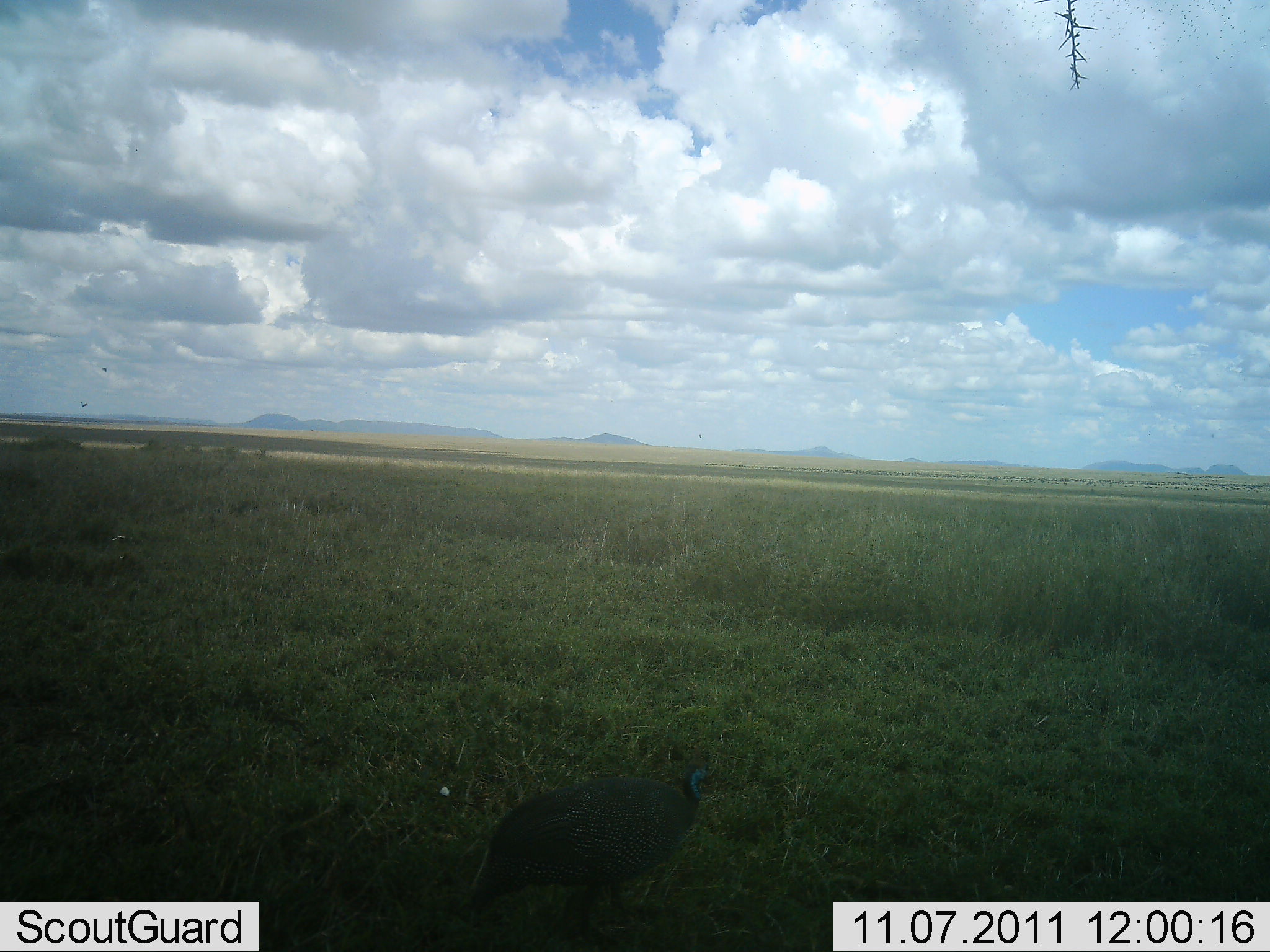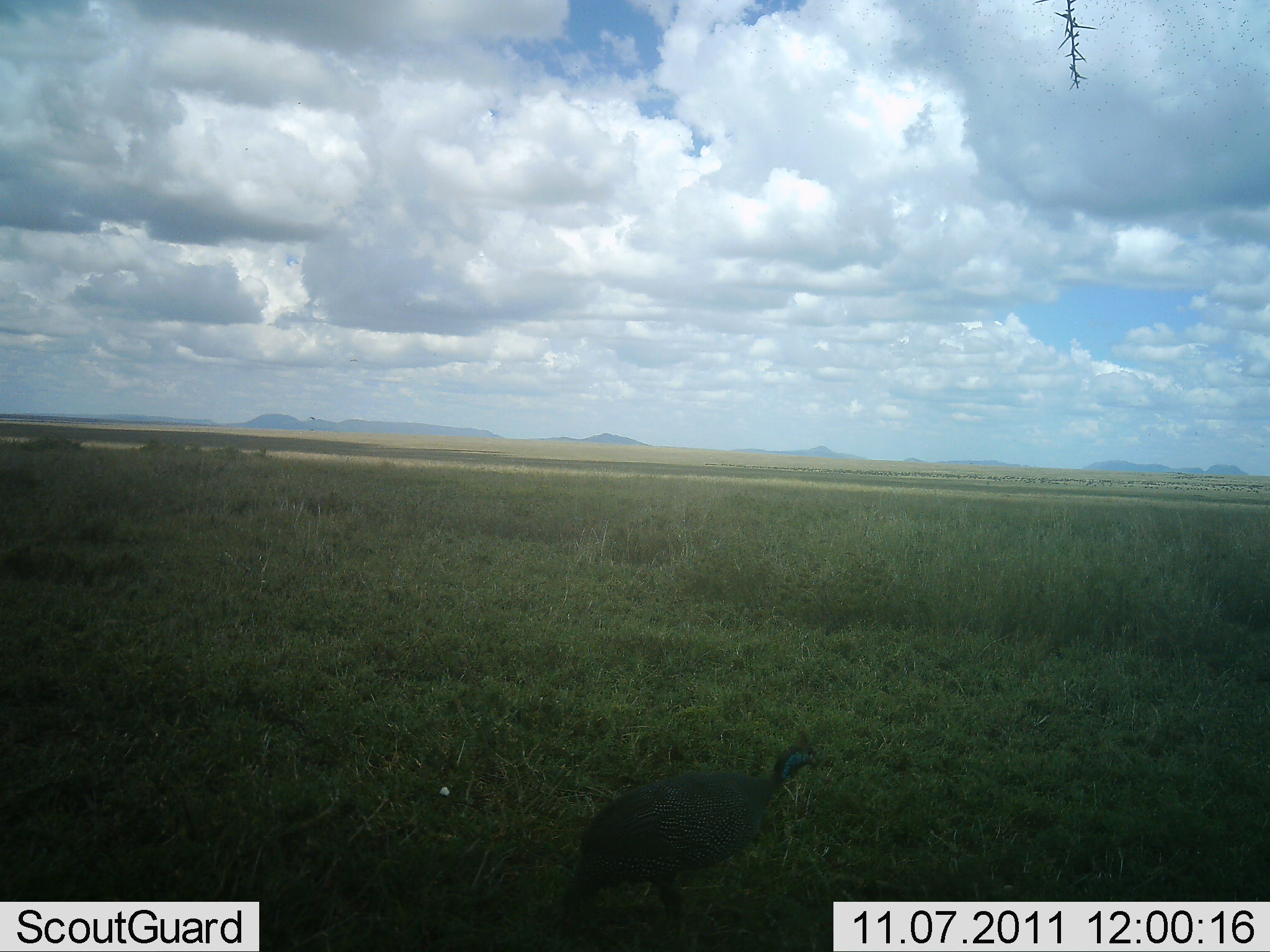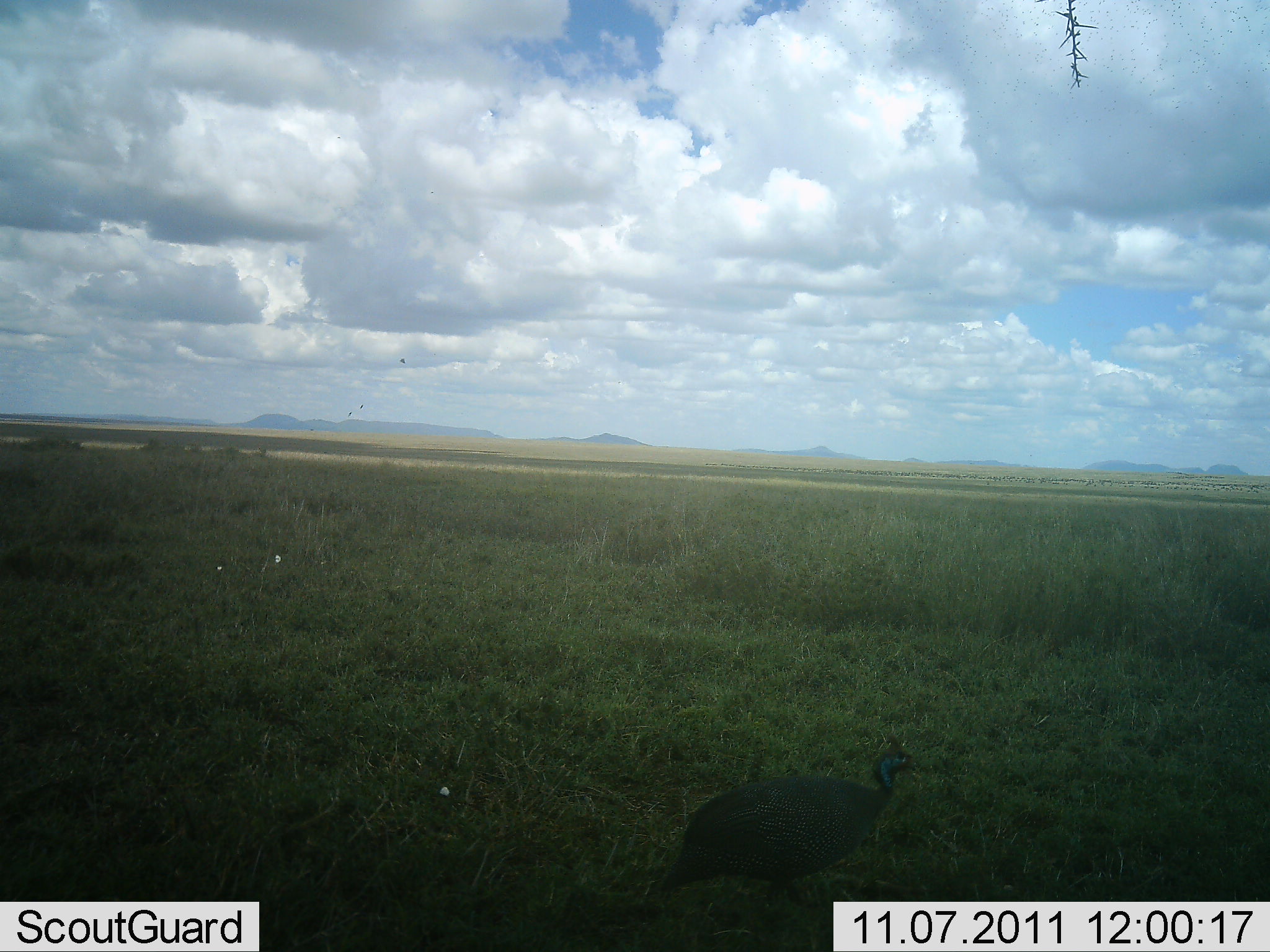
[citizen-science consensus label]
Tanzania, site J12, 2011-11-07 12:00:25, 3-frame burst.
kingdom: Animalia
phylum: Chordata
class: Aves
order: Galliformes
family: Numididae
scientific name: Numididae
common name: guinea fowl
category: guineafowl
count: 1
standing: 13%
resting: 0%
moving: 87%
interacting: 0%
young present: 0%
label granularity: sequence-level